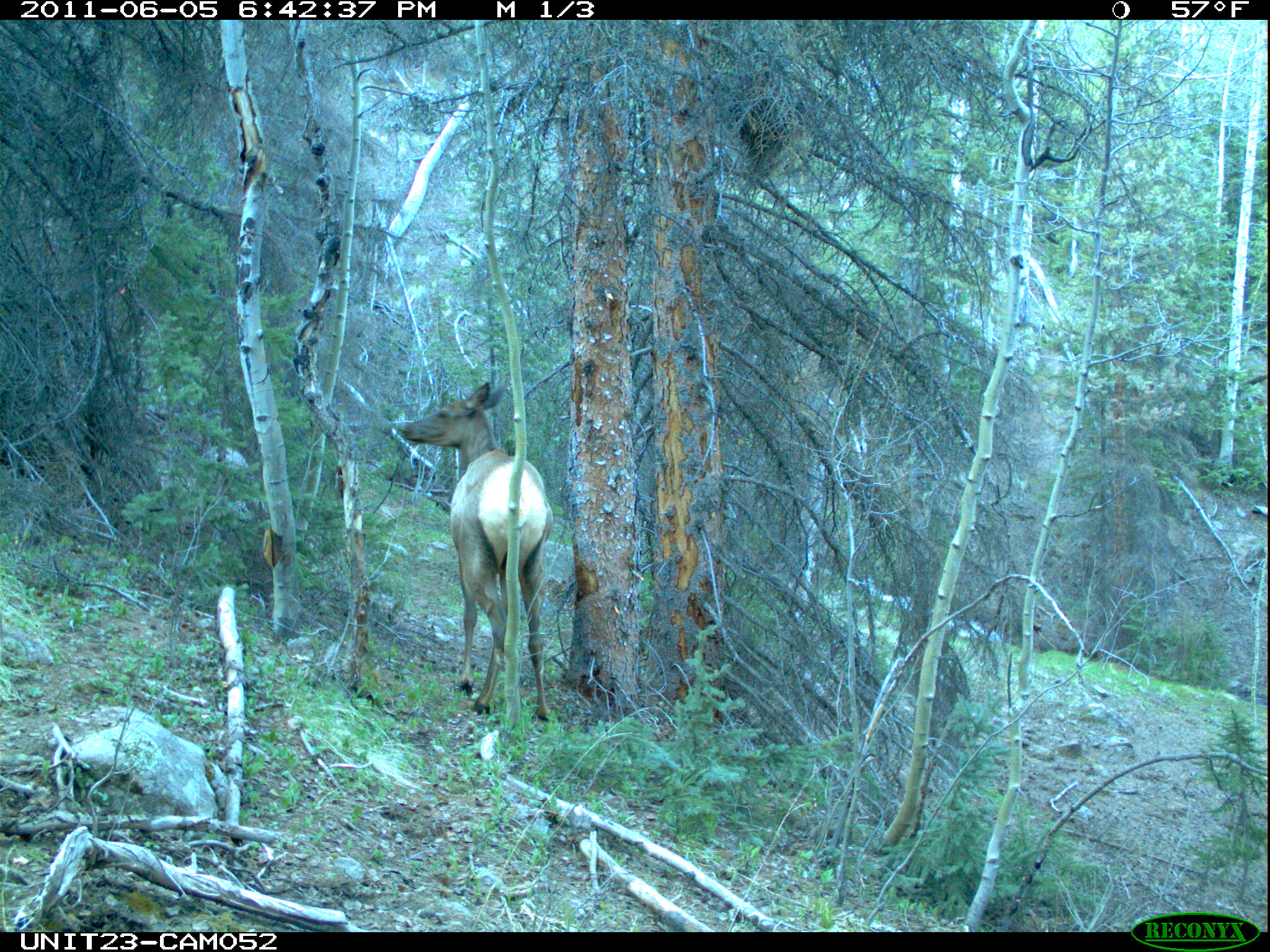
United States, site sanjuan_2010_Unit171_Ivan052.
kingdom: Animalia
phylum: Chordata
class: Mammalia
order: Artiodactyla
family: Cervidae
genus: Cervus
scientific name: Cervus elaphus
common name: red deer